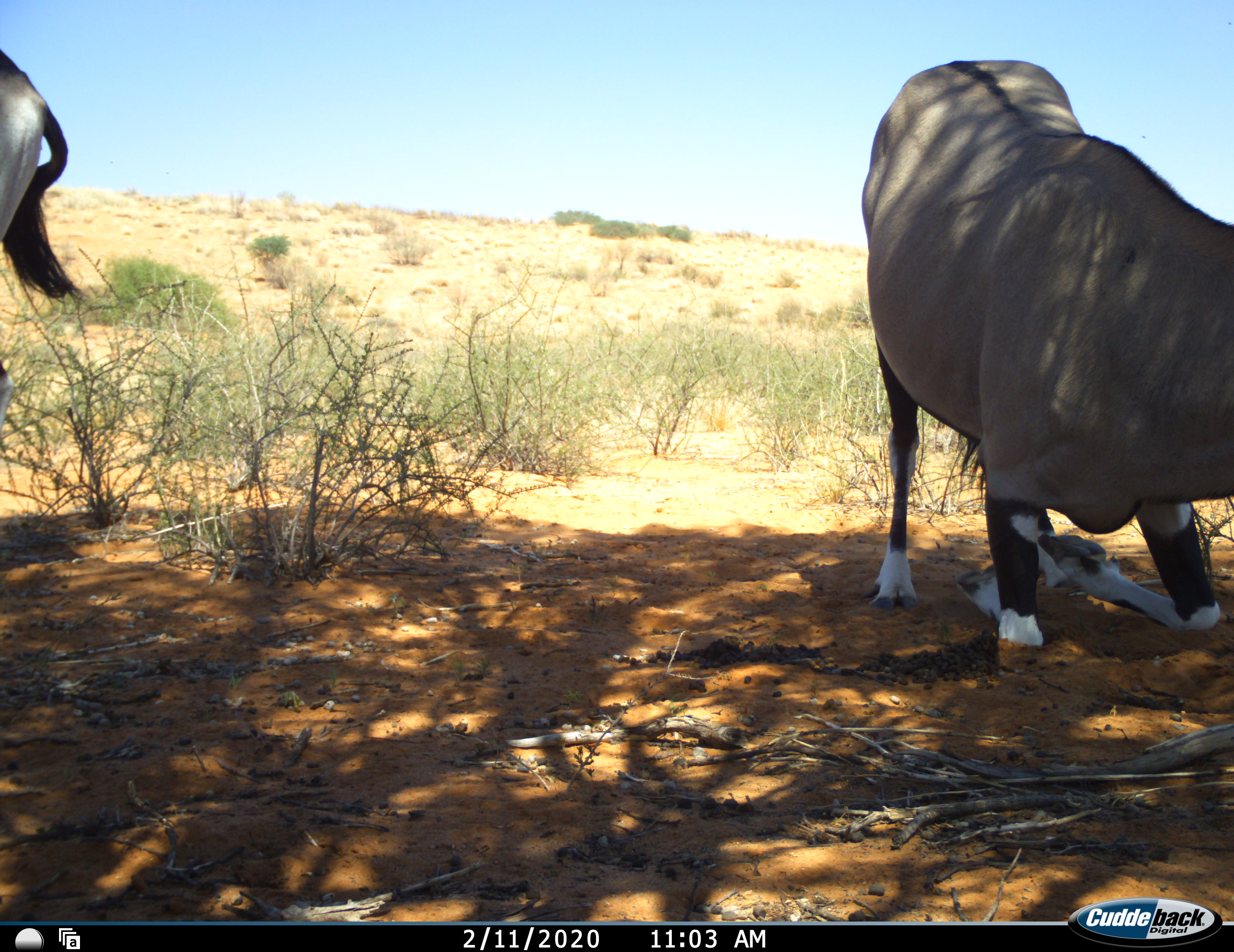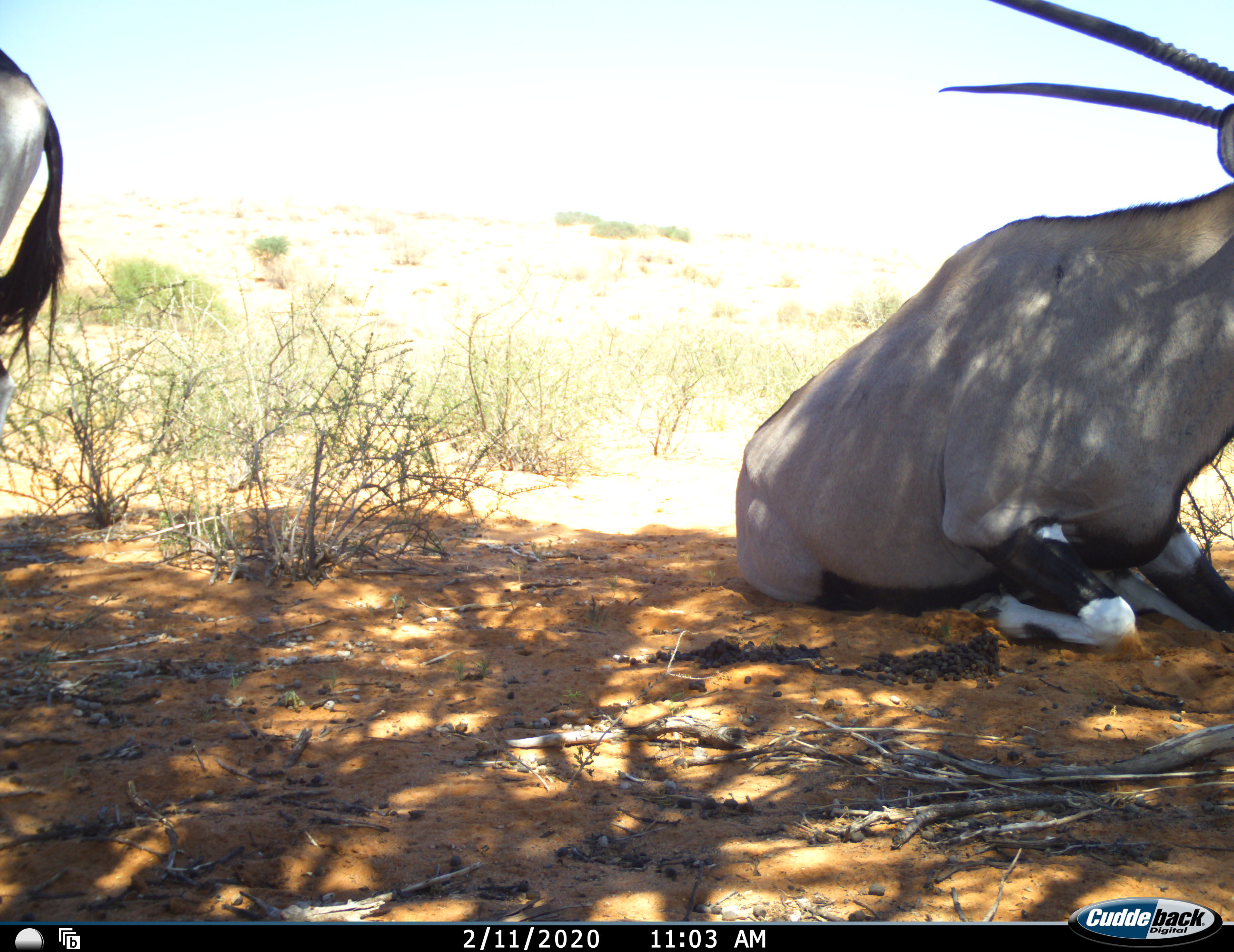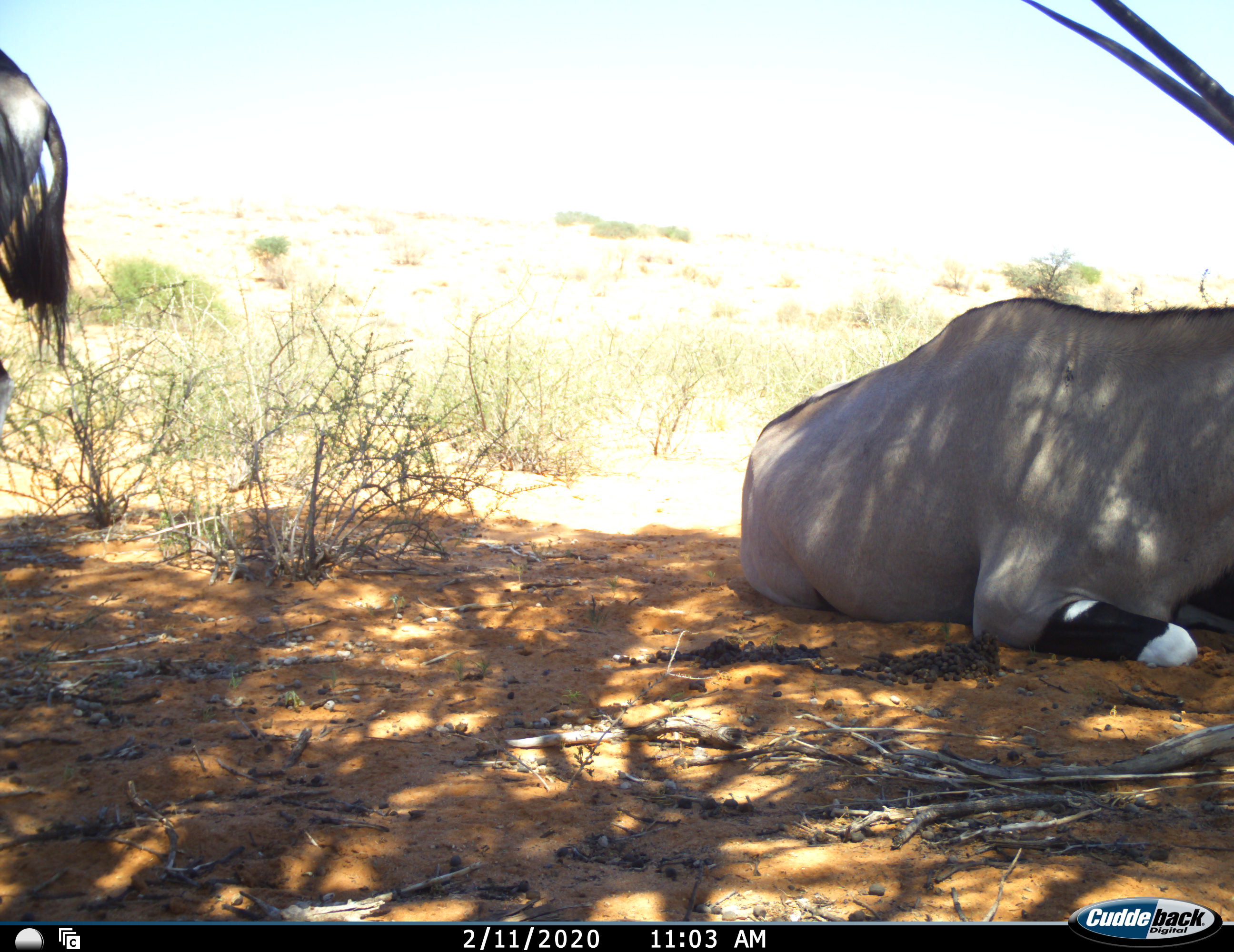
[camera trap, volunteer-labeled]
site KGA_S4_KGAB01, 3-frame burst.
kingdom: Animalia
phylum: Chordata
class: Mammalia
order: Artiodactyla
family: Bovidae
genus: Oryx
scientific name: Oryx gazella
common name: gemsbok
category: oryx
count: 2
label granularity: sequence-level